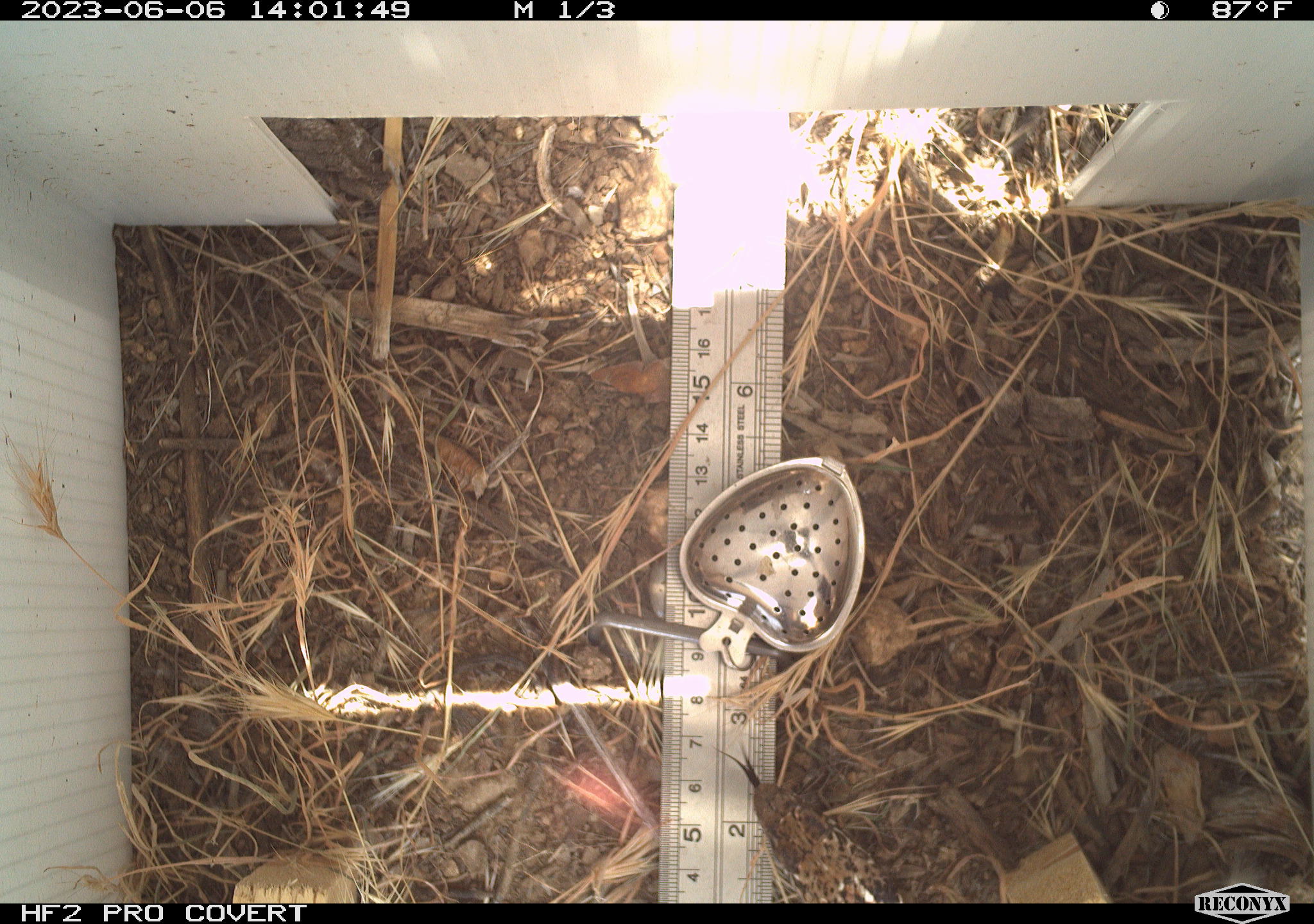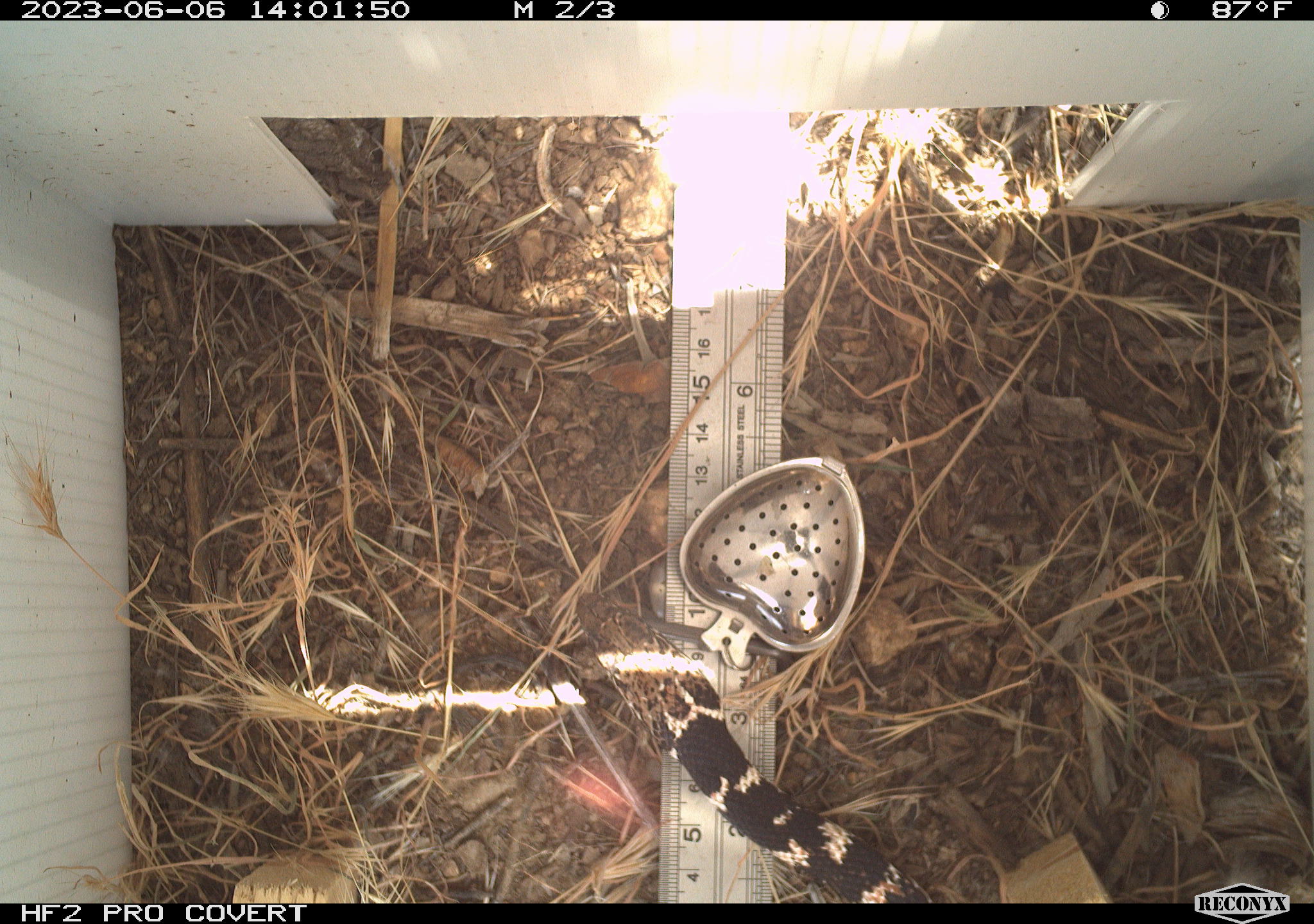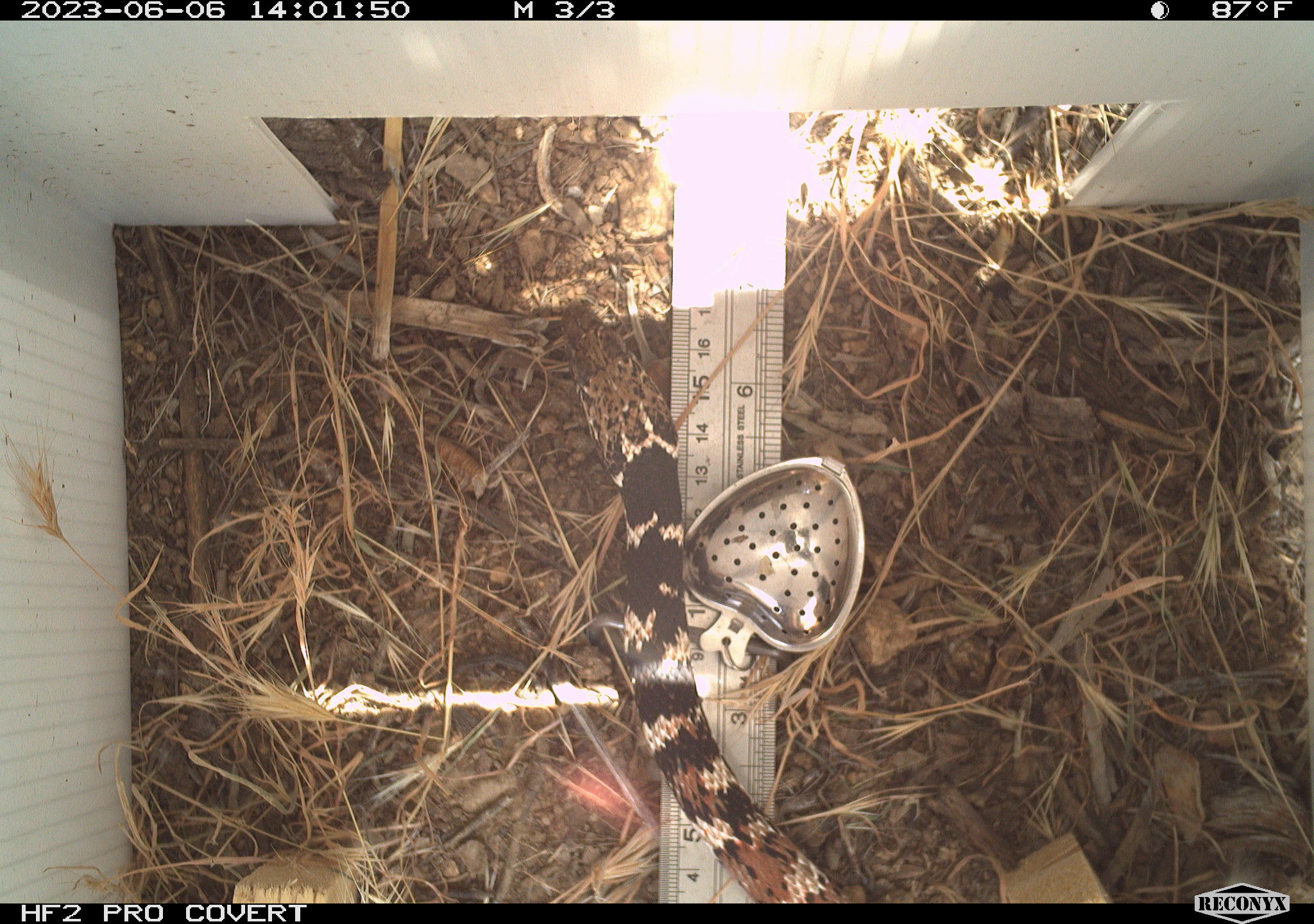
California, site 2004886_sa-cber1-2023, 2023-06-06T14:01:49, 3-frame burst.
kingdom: Animalia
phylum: Chordata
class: Reptilia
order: Squamata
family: Colubridae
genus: Masticophis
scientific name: Masticophis flagellum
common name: coachwhip